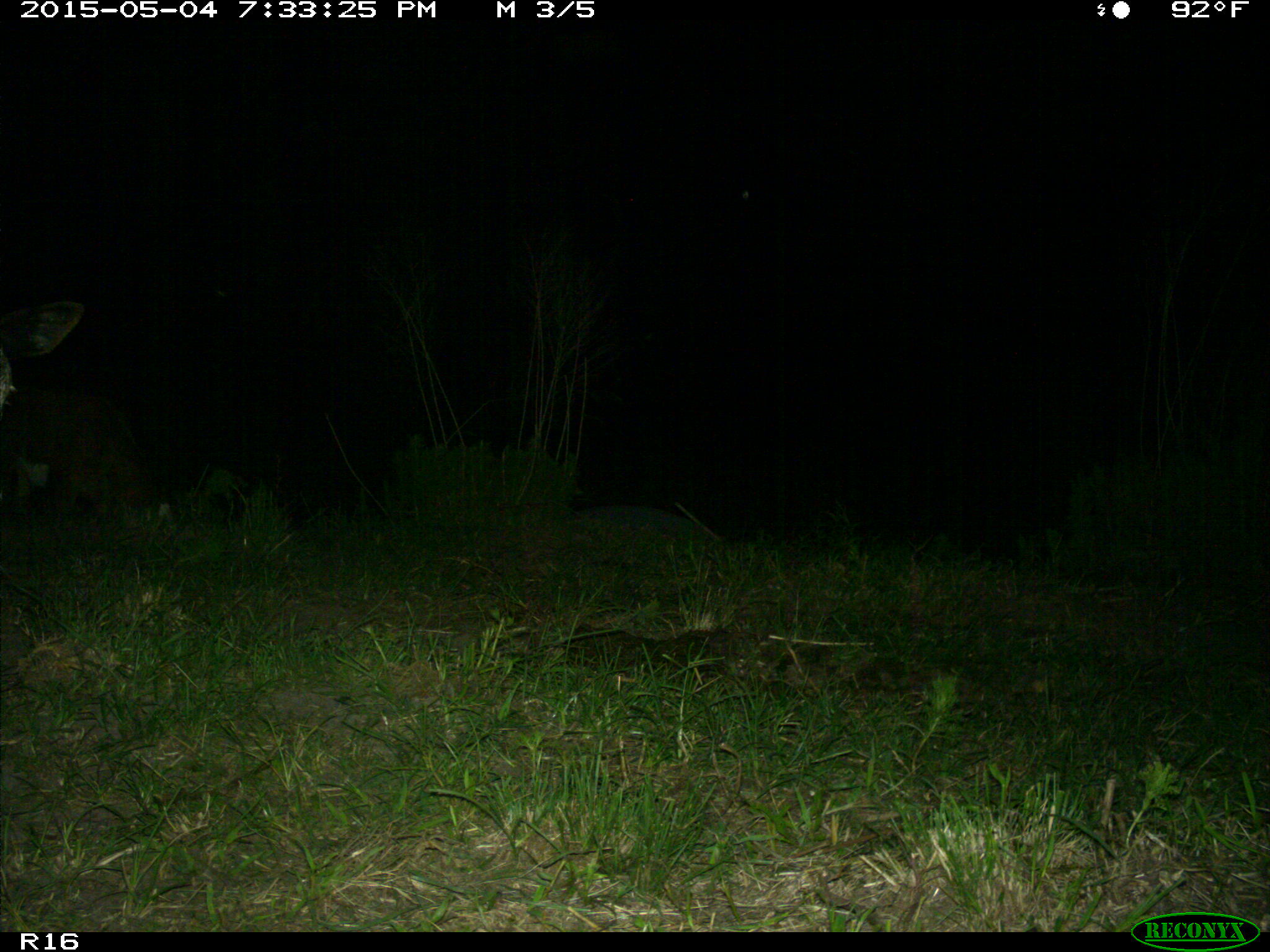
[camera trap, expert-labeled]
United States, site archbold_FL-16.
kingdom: Animalia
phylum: Chordata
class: Mammalia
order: Artiodactyla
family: Bovidae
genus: Bos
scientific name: Bos taurus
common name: domestic cow